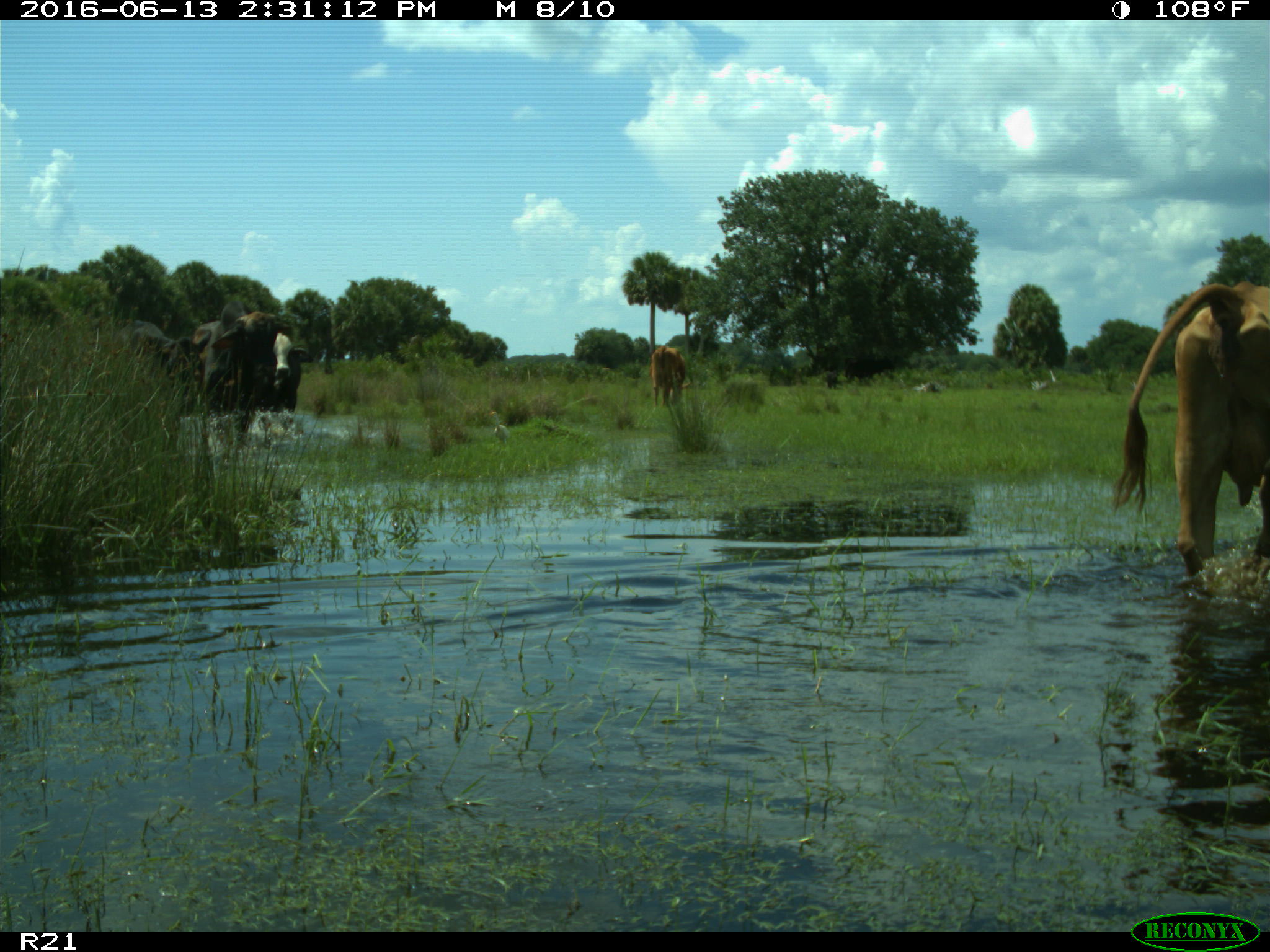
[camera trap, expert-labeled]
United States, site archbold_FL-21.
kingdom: Animalia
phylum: Chordata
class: Mammalia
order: Artiodactyla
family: Bovidae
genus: Bos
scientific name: Bos taurus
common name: domestic cow